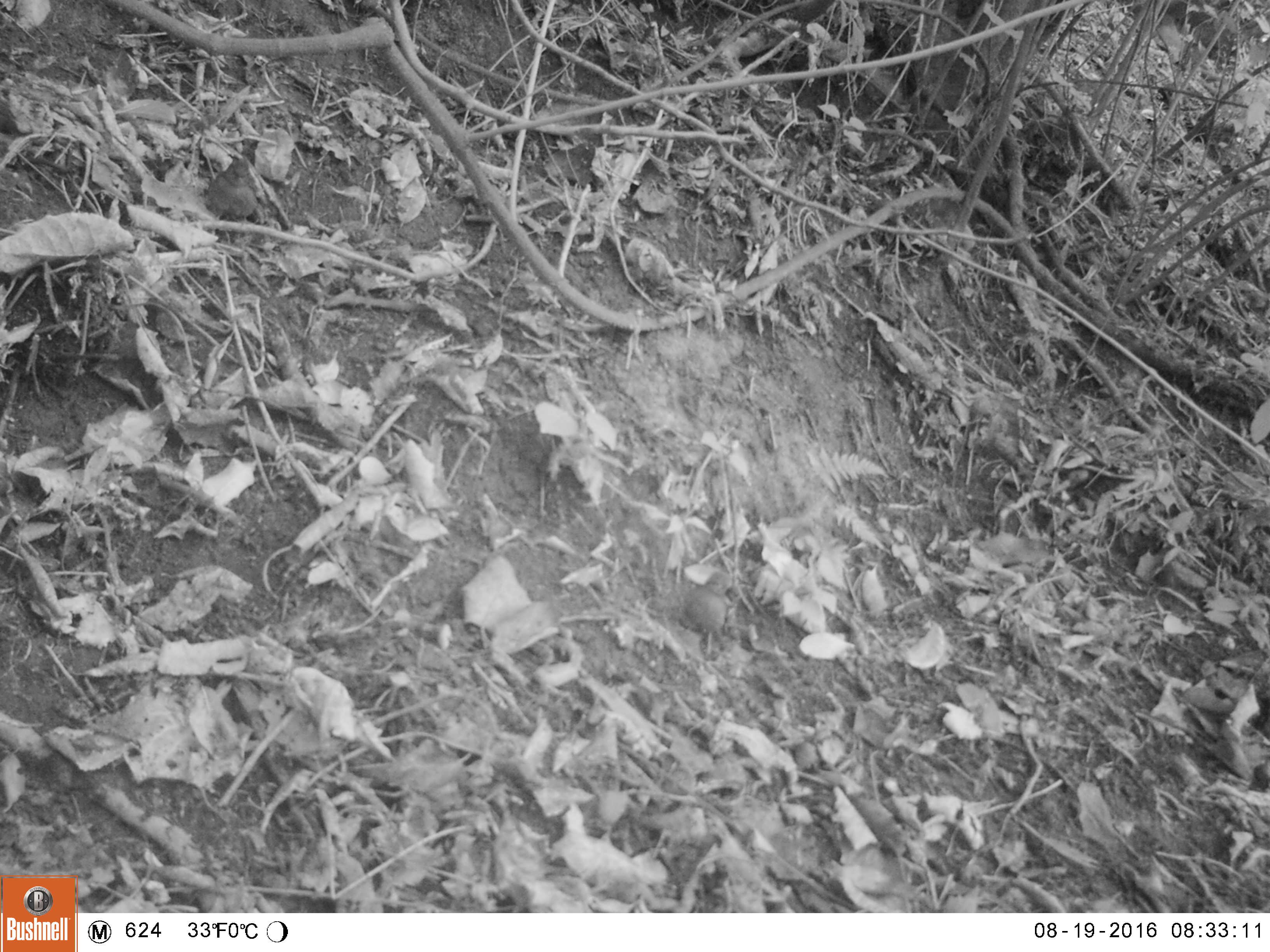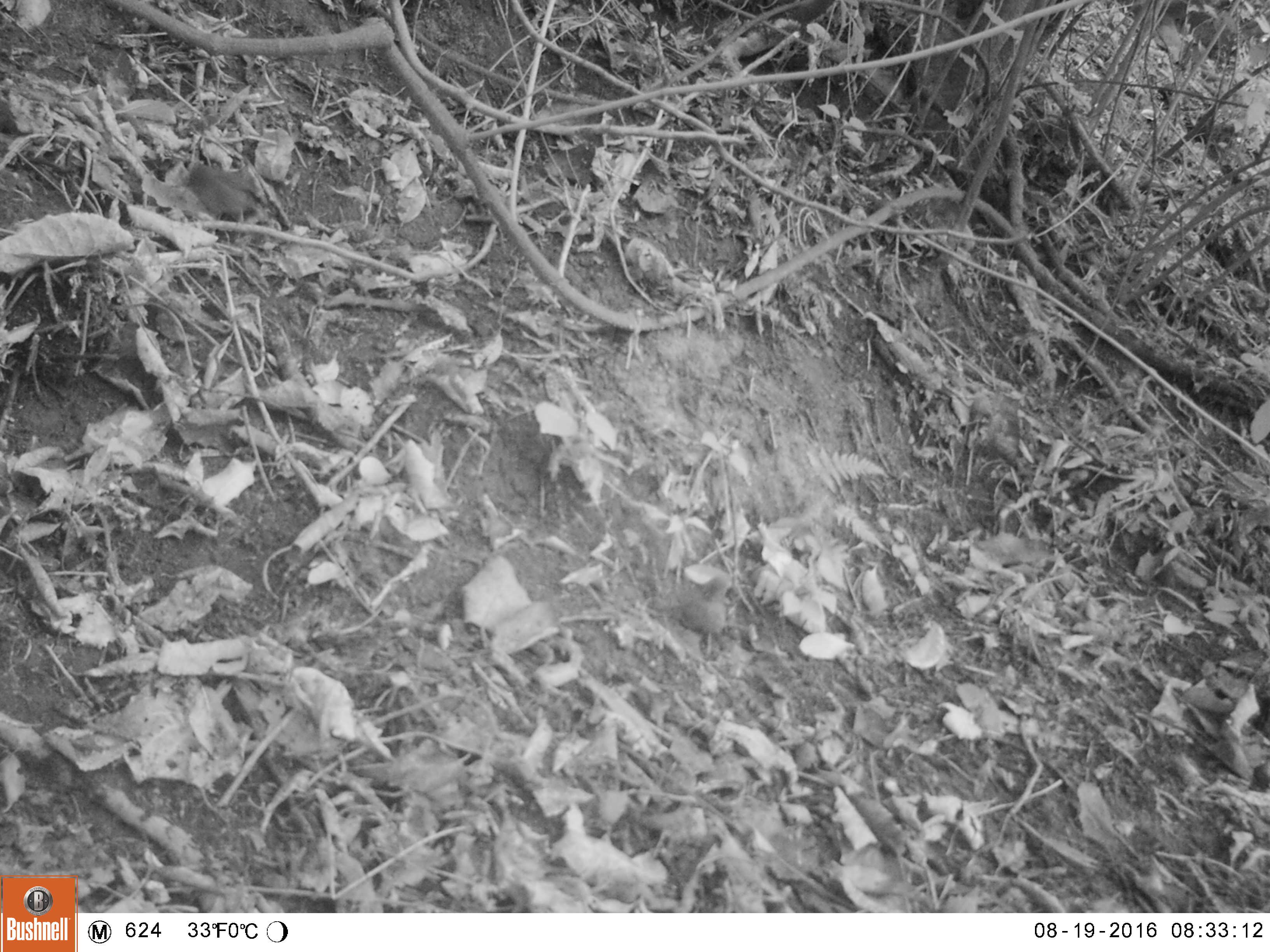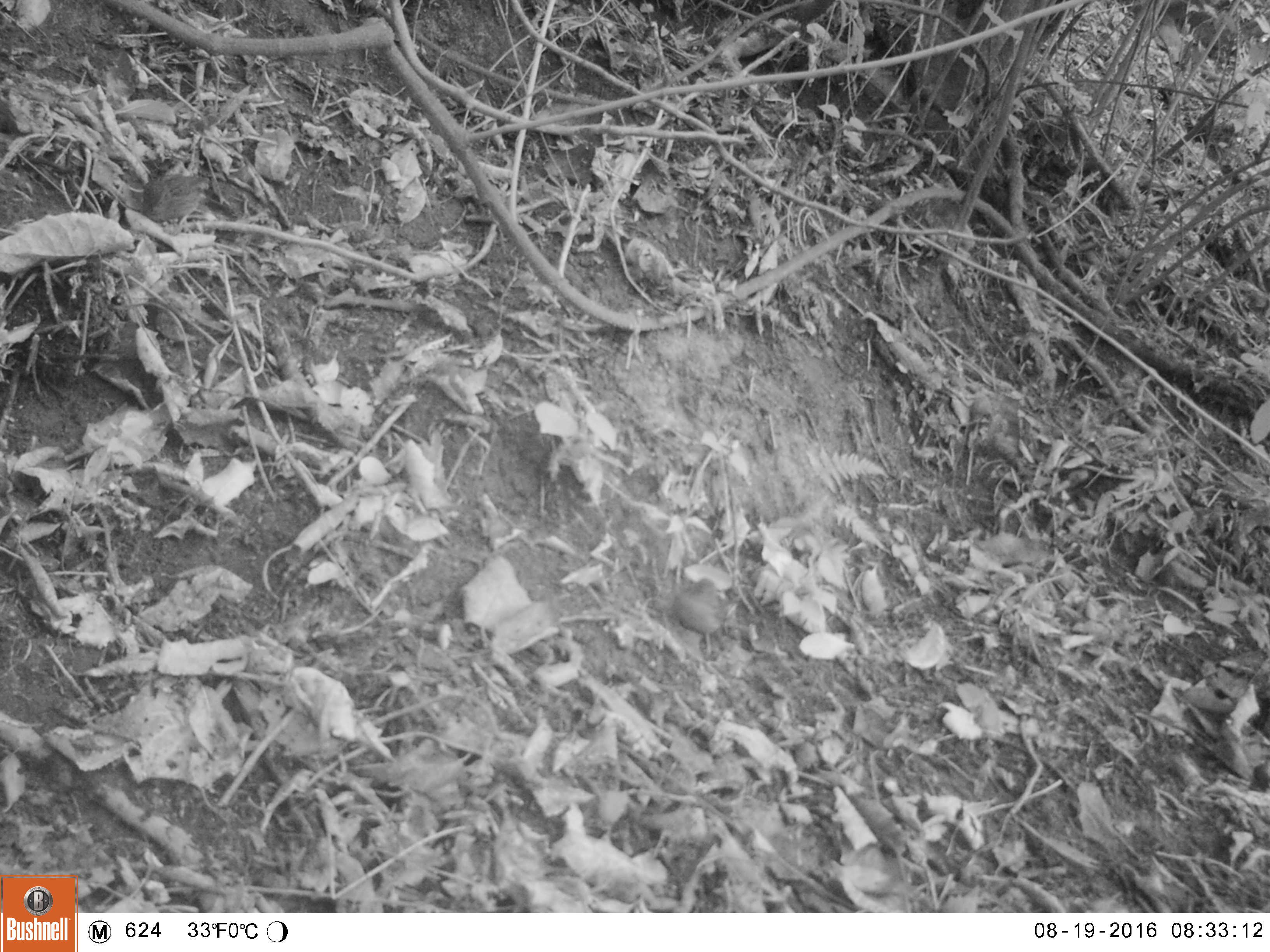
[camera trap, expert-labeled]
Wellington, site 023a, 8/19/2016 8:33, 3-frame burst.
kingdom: Animalia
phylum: Chordata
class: Aves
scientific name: Aves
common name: bird